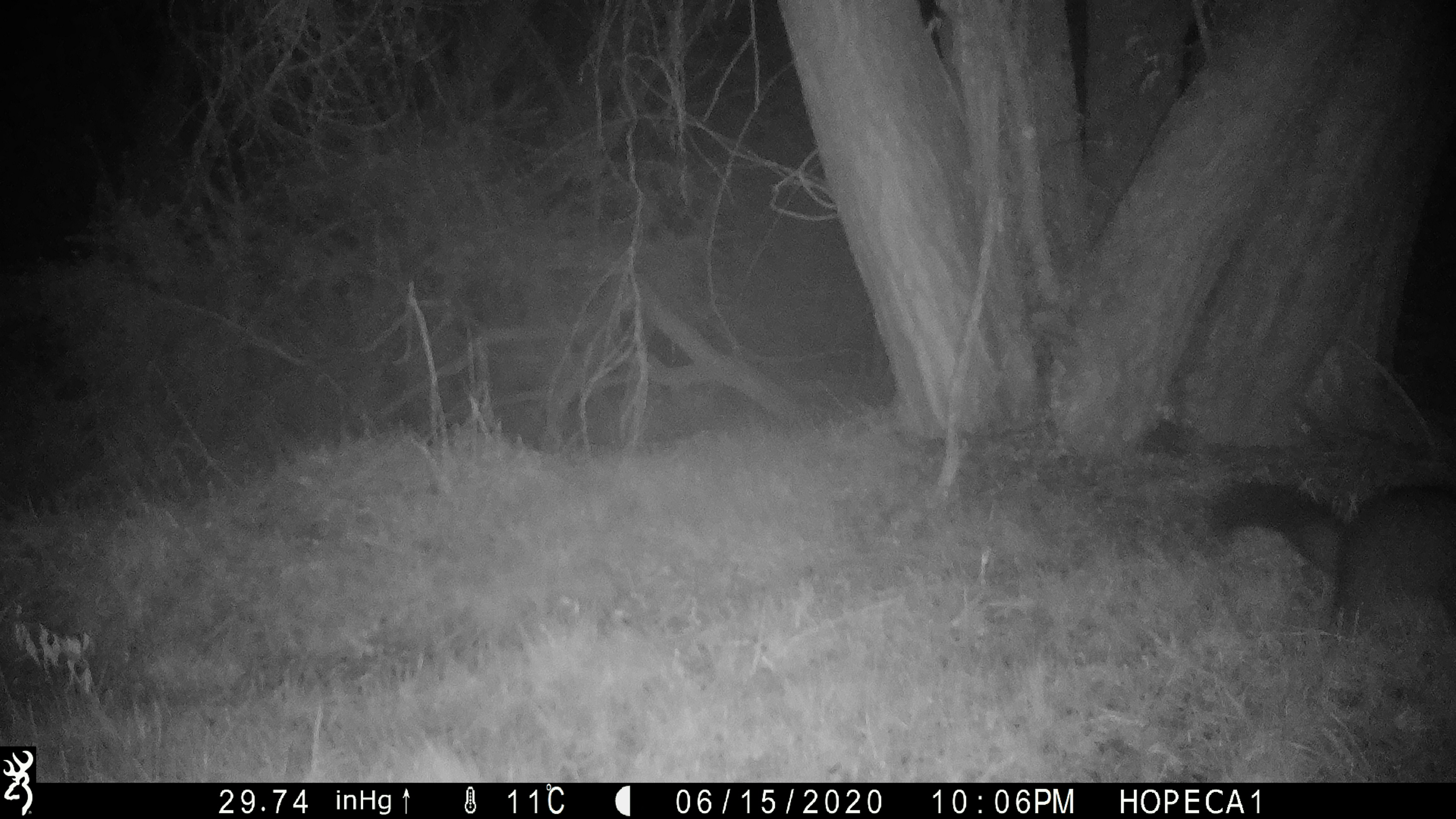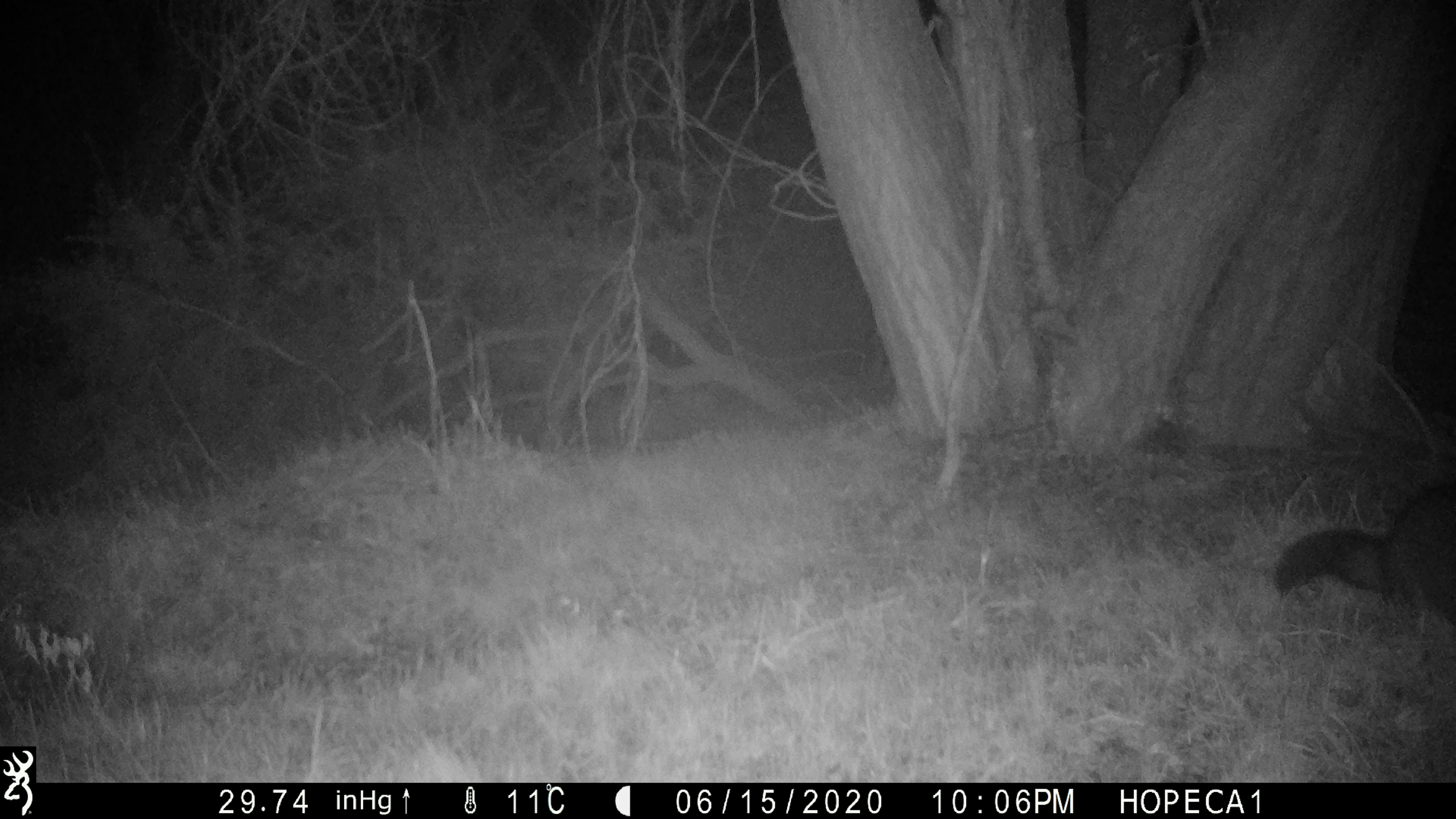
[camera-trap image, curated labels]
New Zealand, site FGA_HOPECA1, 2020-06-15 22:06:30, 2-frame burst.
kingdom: Animalia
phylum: Chordata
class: Mammalia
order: Diprotodontia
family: Phalangeridae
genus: Trichosurus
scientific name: Trichosurus vulpecula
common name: common brushtail possum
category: possum